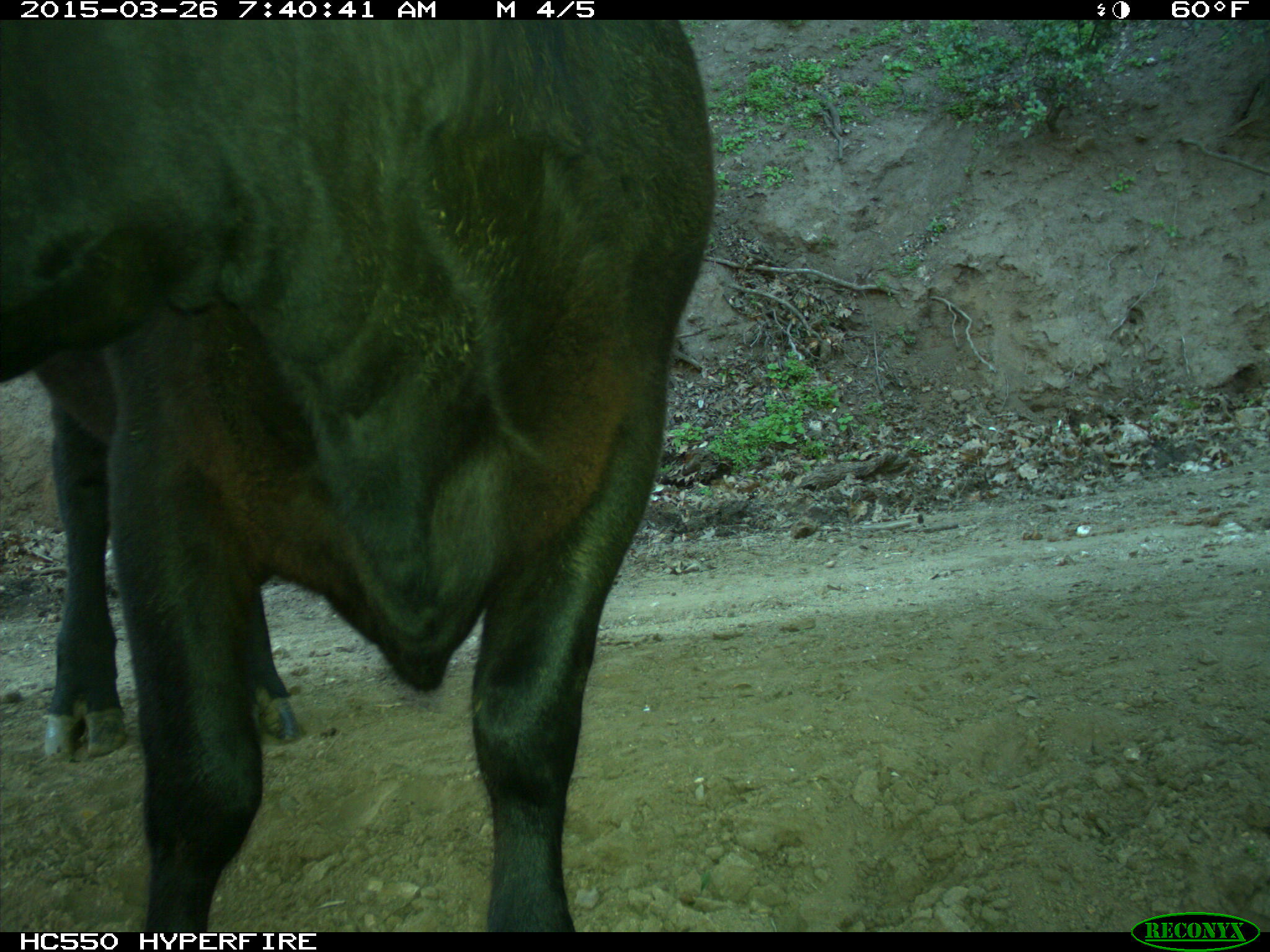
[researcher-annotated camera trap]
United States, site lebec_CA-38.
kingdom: Animalia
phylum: Chordata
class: Mammalia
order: Artiodactyla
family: Bovidae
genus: Bos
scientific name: Bos taurus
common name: domestic cow